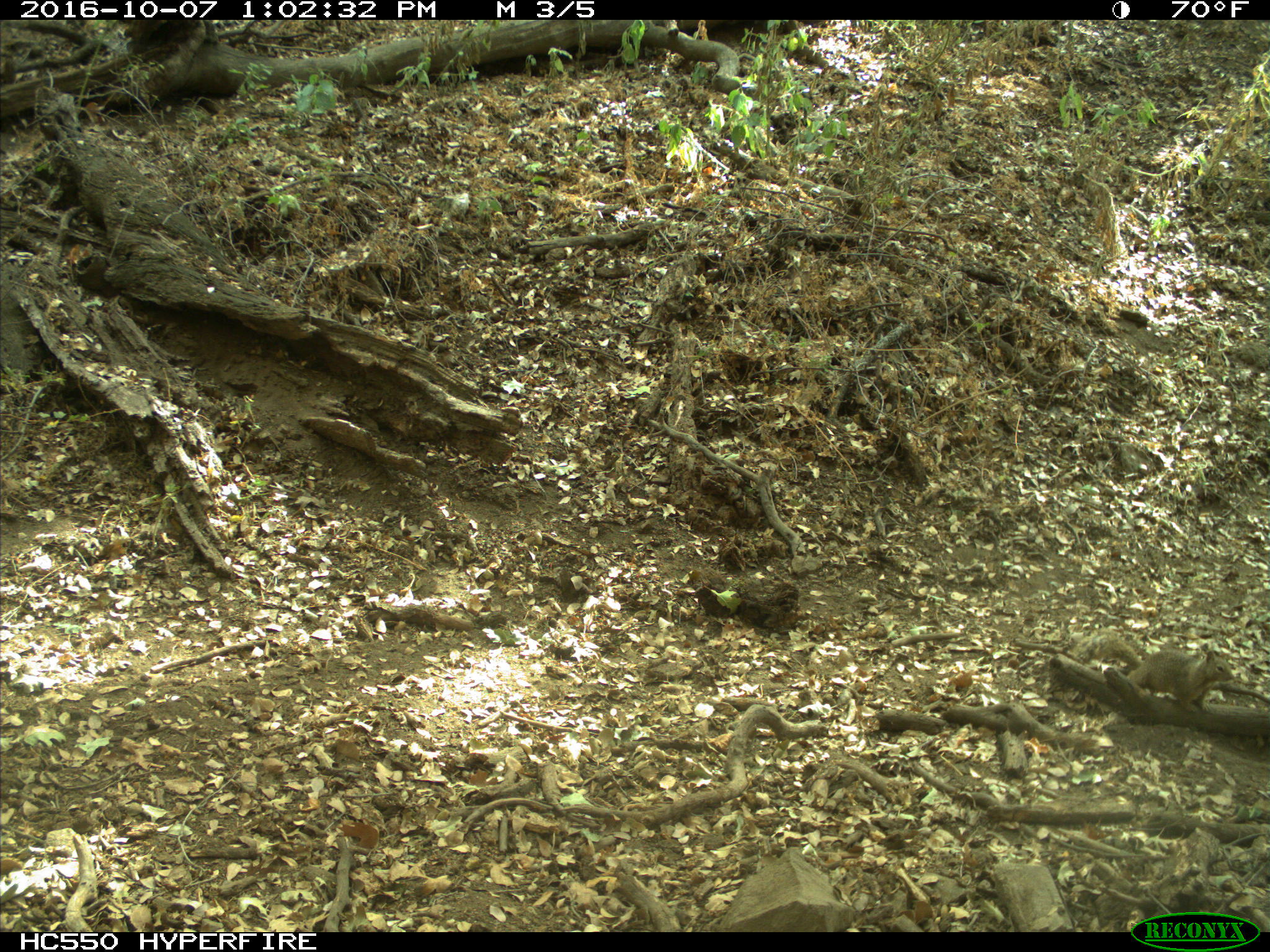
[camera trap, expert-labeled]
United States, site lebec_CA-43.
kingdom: Animalia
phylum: Chordata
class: Mammalia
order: Rodentia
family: Sciuridae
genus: Otospermophilus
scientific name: Otospermophilus beecheyi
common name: california ground squirrel